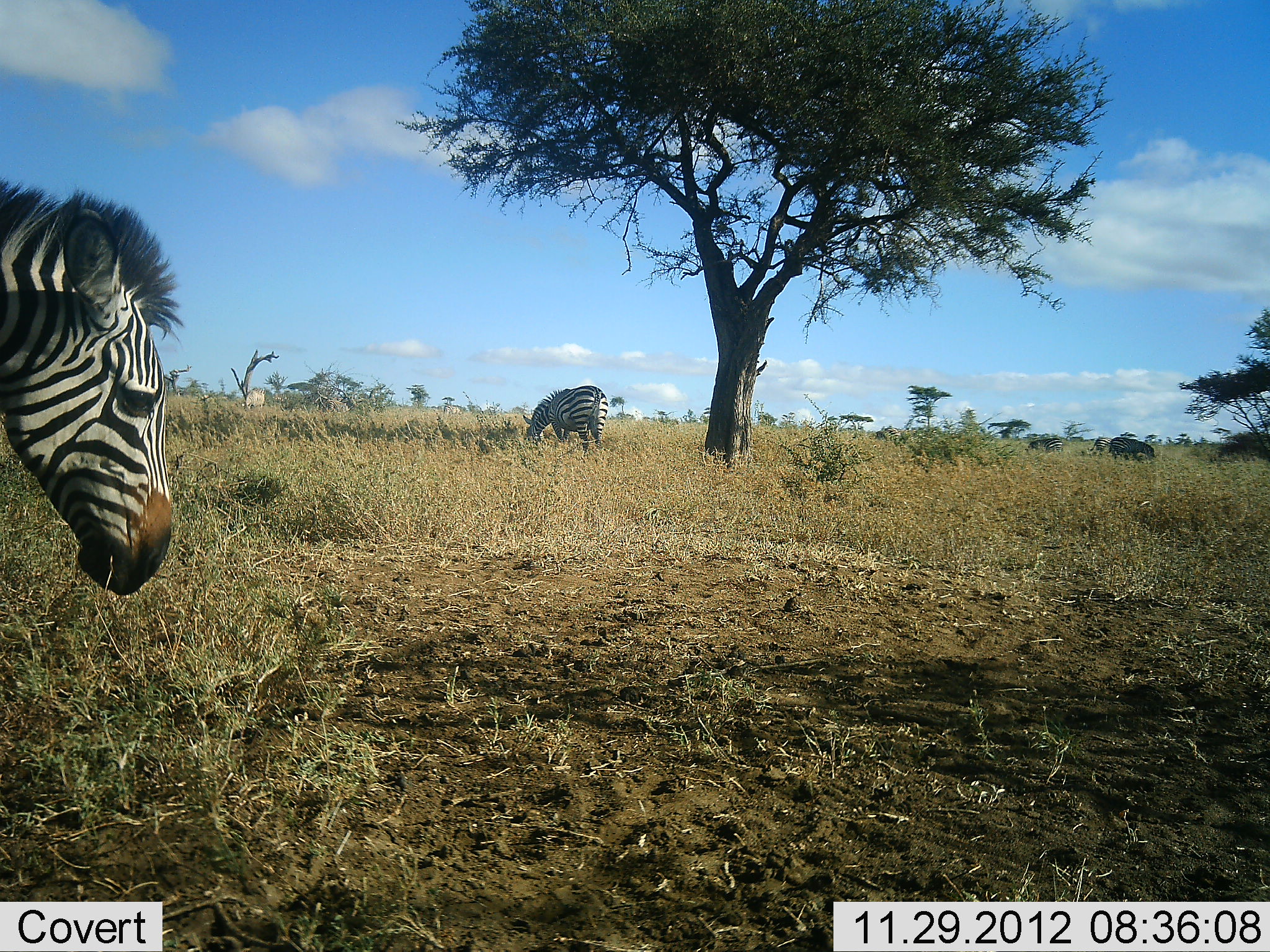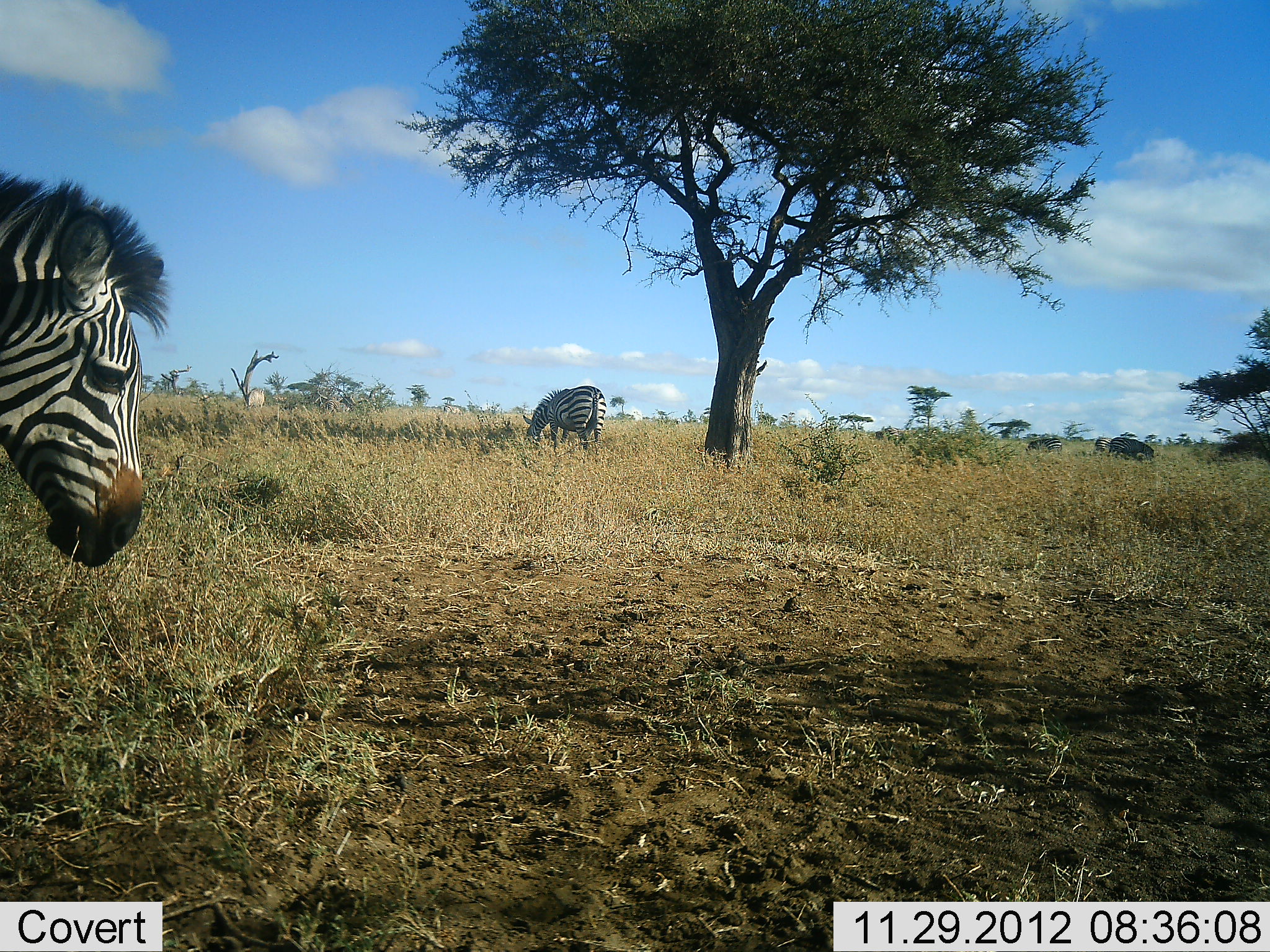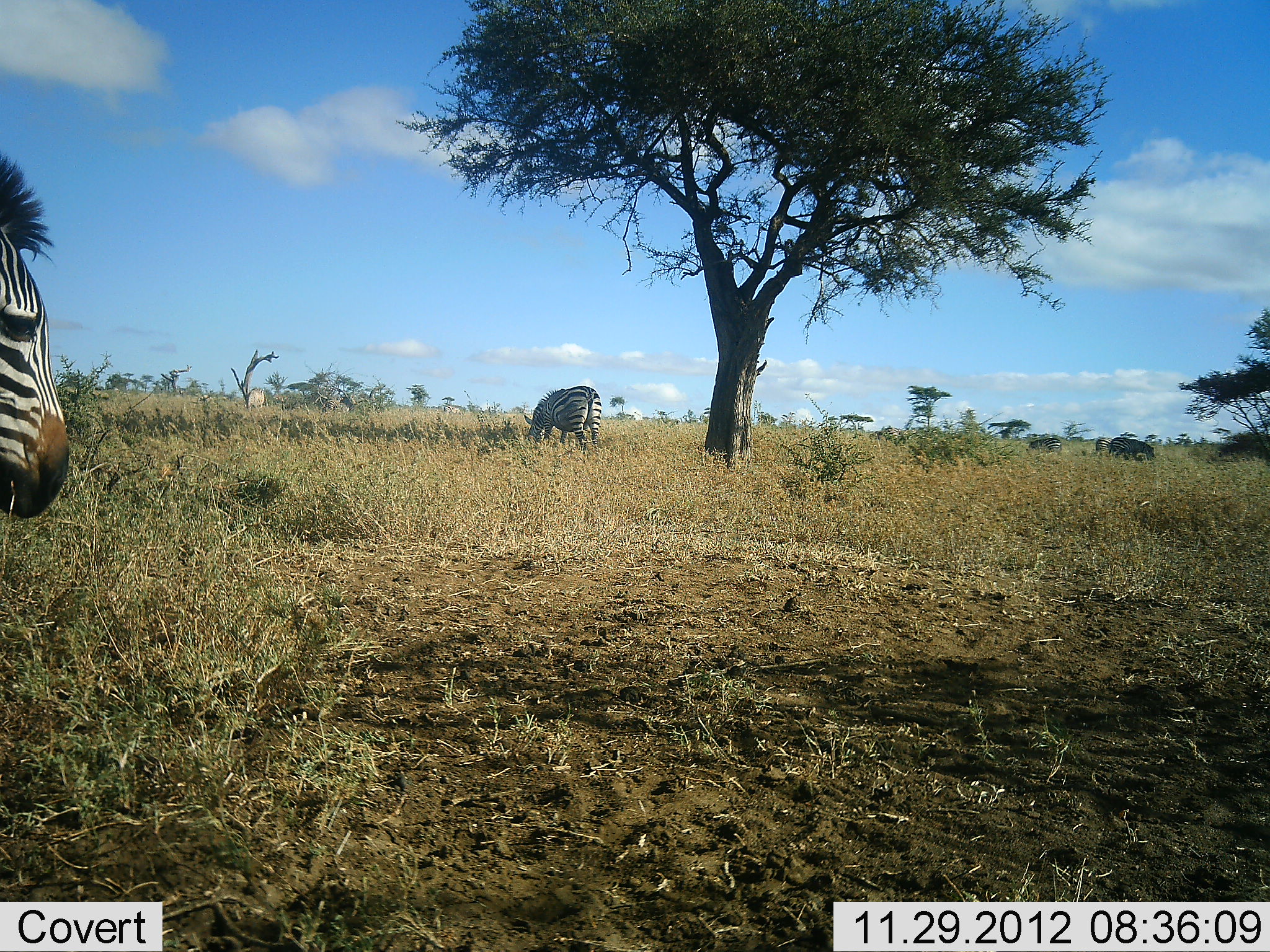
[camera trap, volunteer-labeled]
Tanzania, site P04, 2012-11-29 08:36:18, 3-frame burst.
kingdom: Animalia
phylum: Chordata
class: Mammalia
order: Perissodactyla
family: Equidae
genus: Equus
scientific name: Equus quagga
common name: plains zebra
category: zebra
Zebra (plains zebra) (Equus quagga), count 2. Behavior (volunteer vote fractions): standing 67%, resting 0%, moving 25%, interacting 0%. Young present (vote fraction): 0%. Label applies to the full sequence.